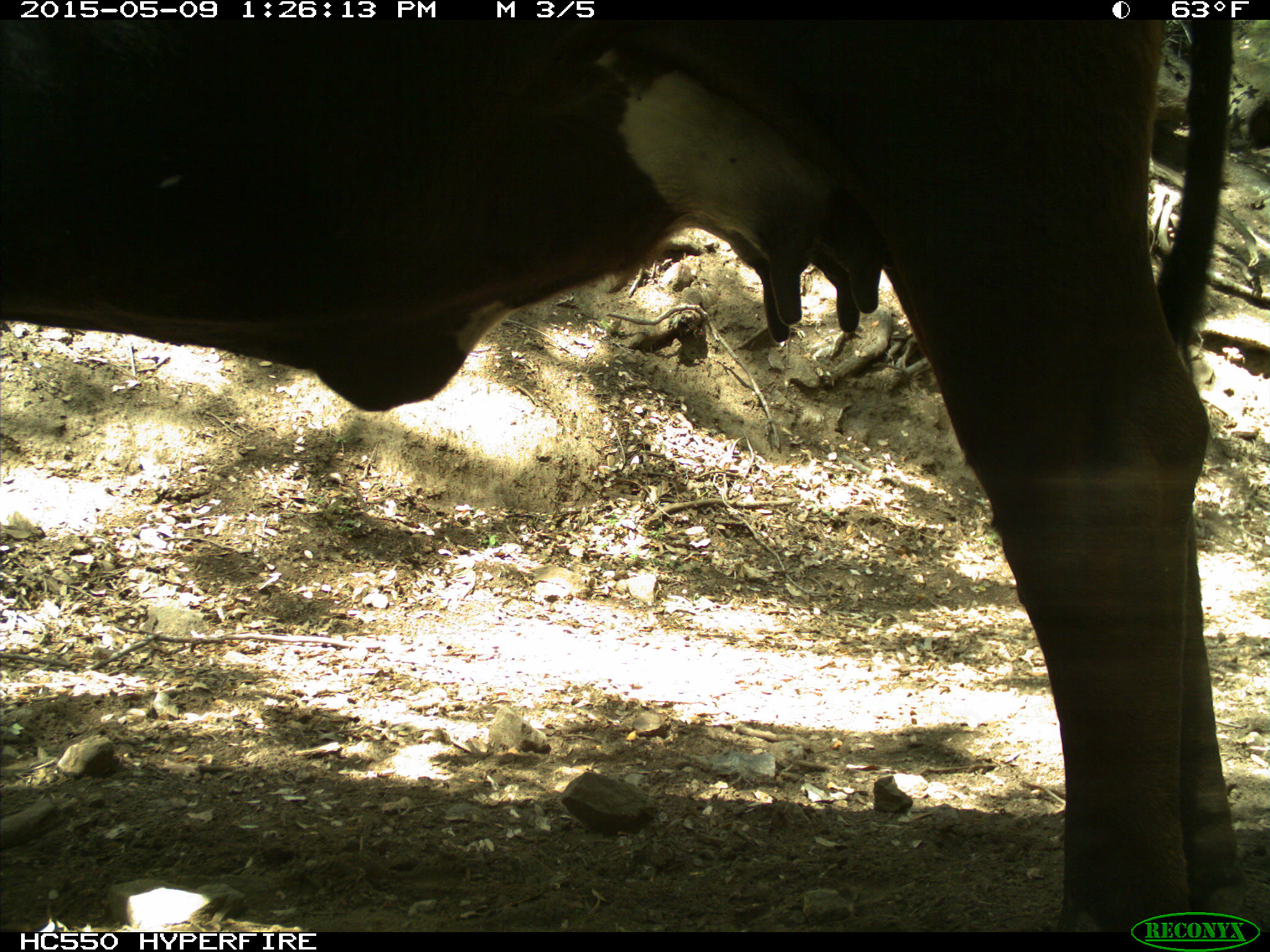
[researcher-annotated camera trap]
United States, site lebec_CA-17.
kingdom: Animalia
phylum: Chordata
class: Mammalia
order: Artiodactyla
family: Bovidae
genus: Bos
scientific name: Bos taurus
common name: domestic cow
Bos taurus (domestic cow).